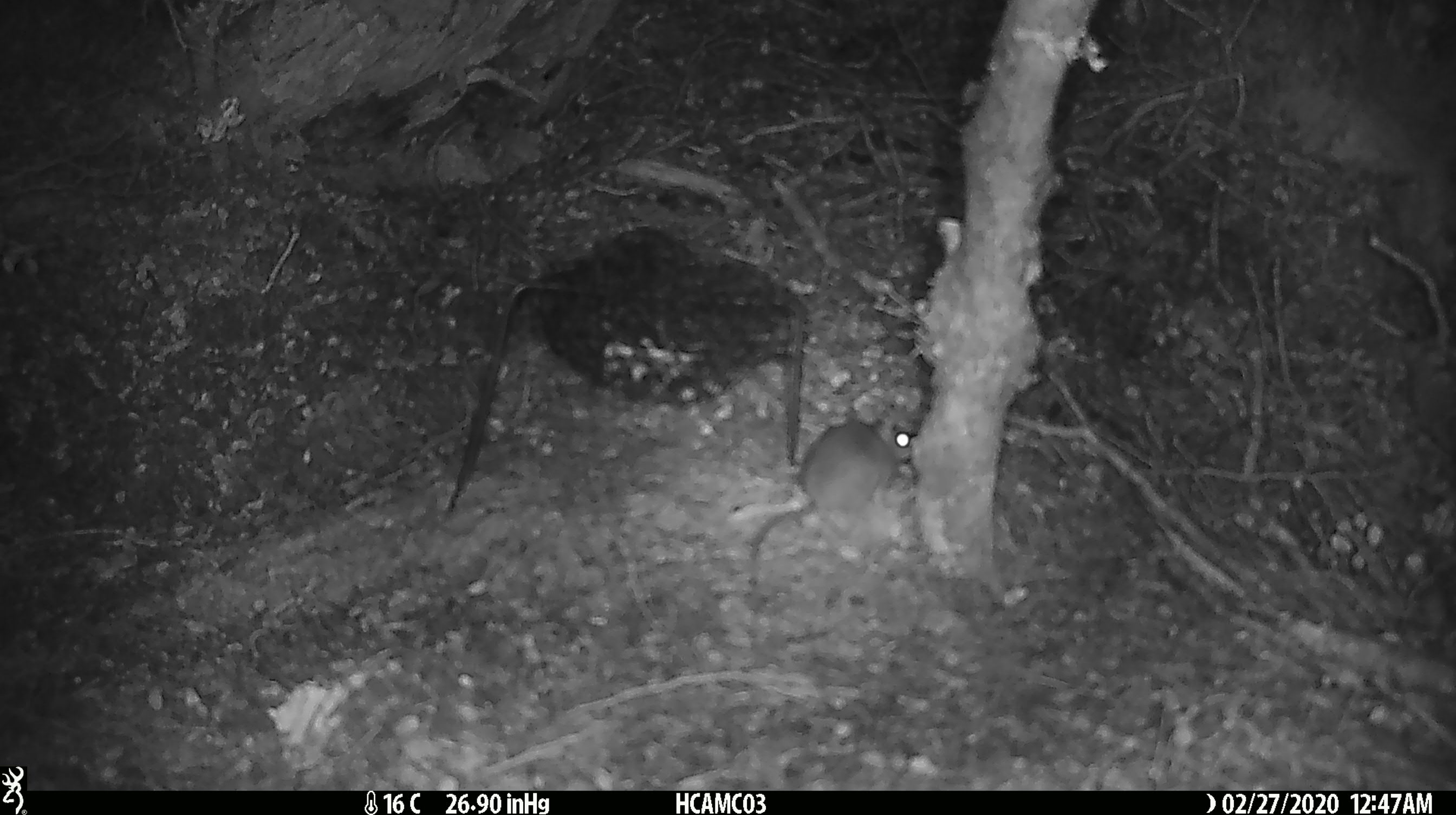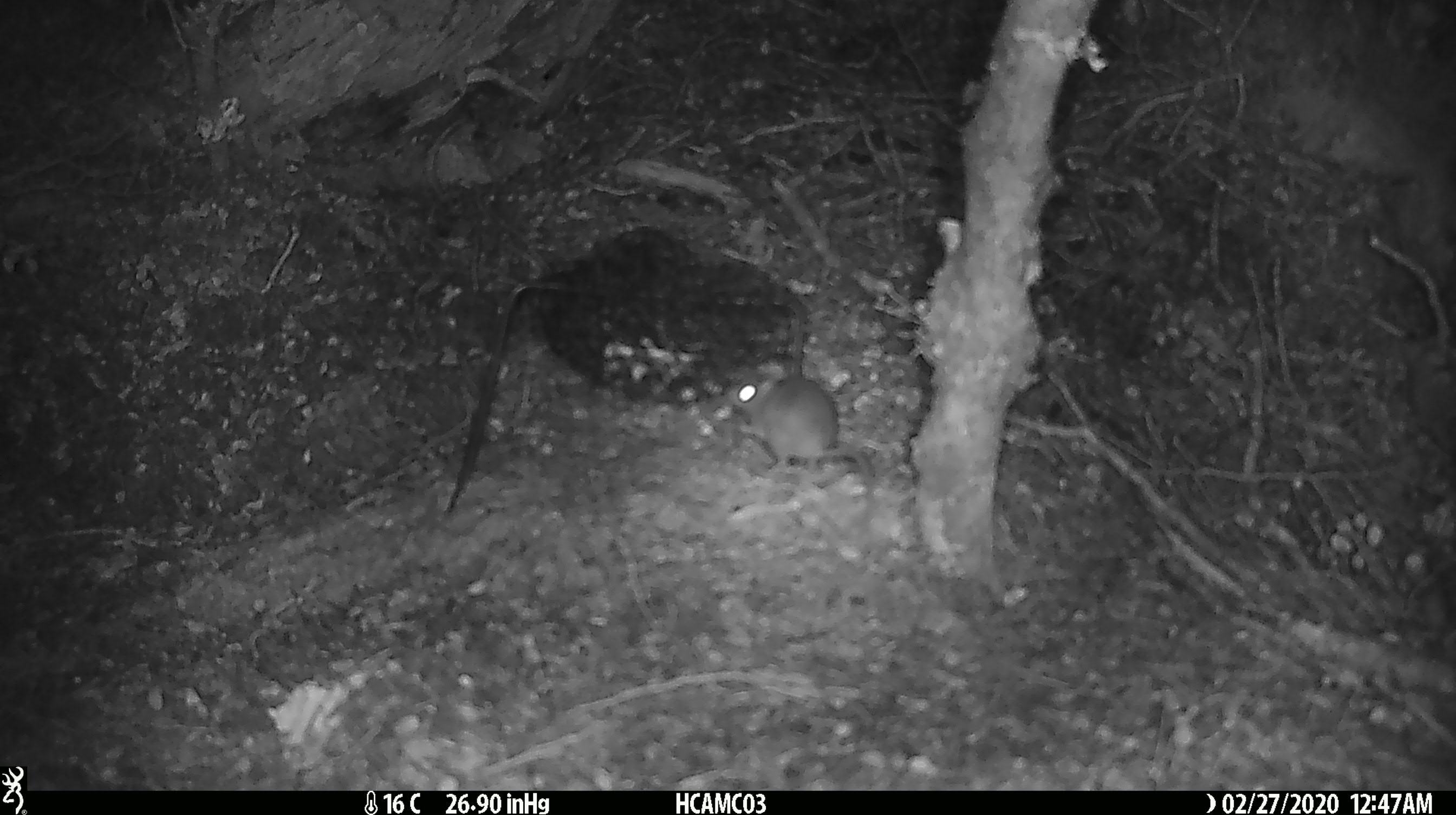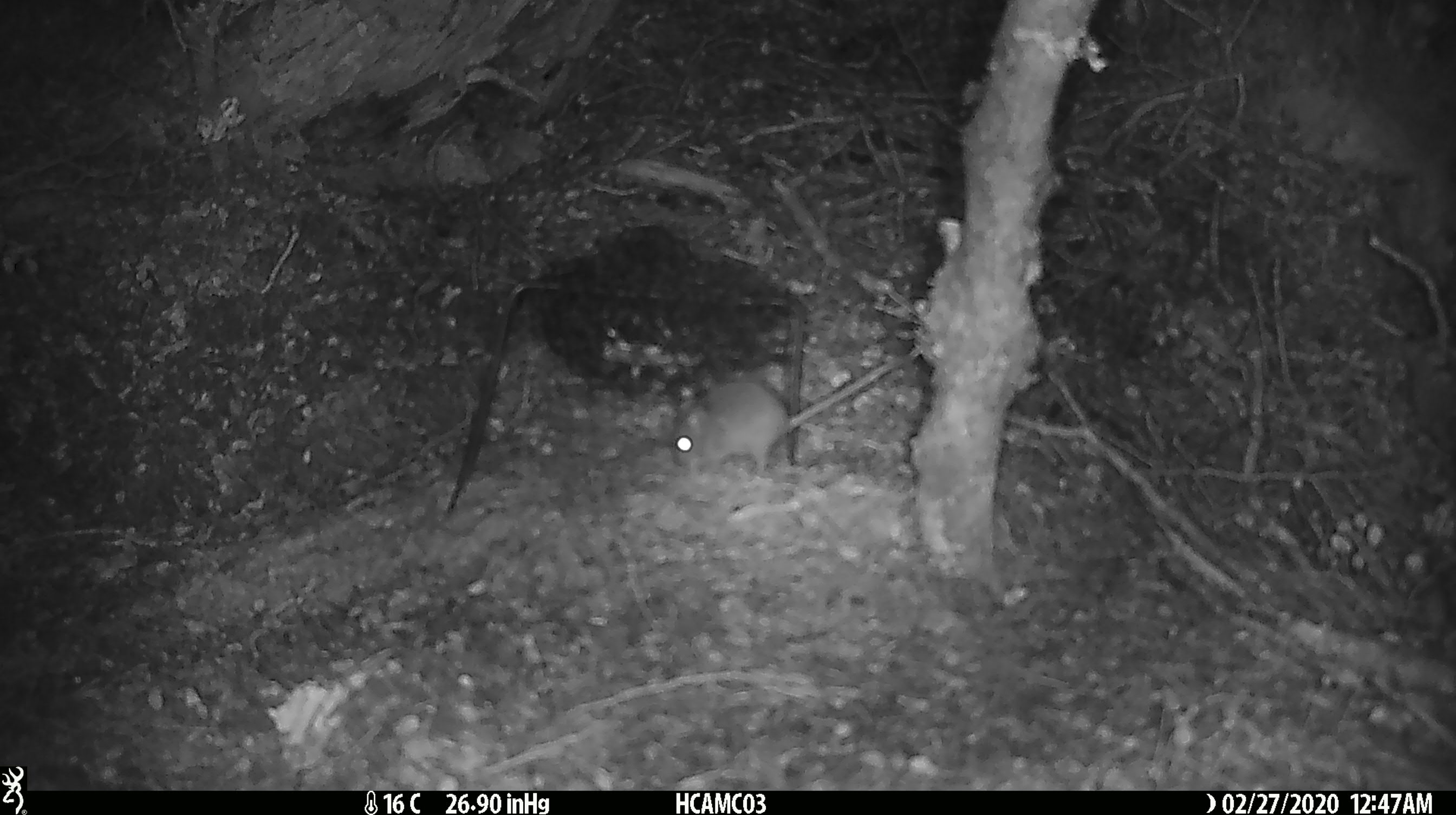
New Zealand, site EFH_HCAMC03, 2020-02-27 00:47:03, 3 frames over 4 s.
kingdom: Animalia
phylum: Chordata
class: Mammalia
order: Rodentia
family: Muridae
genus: Mus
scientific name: Mus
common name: mouse